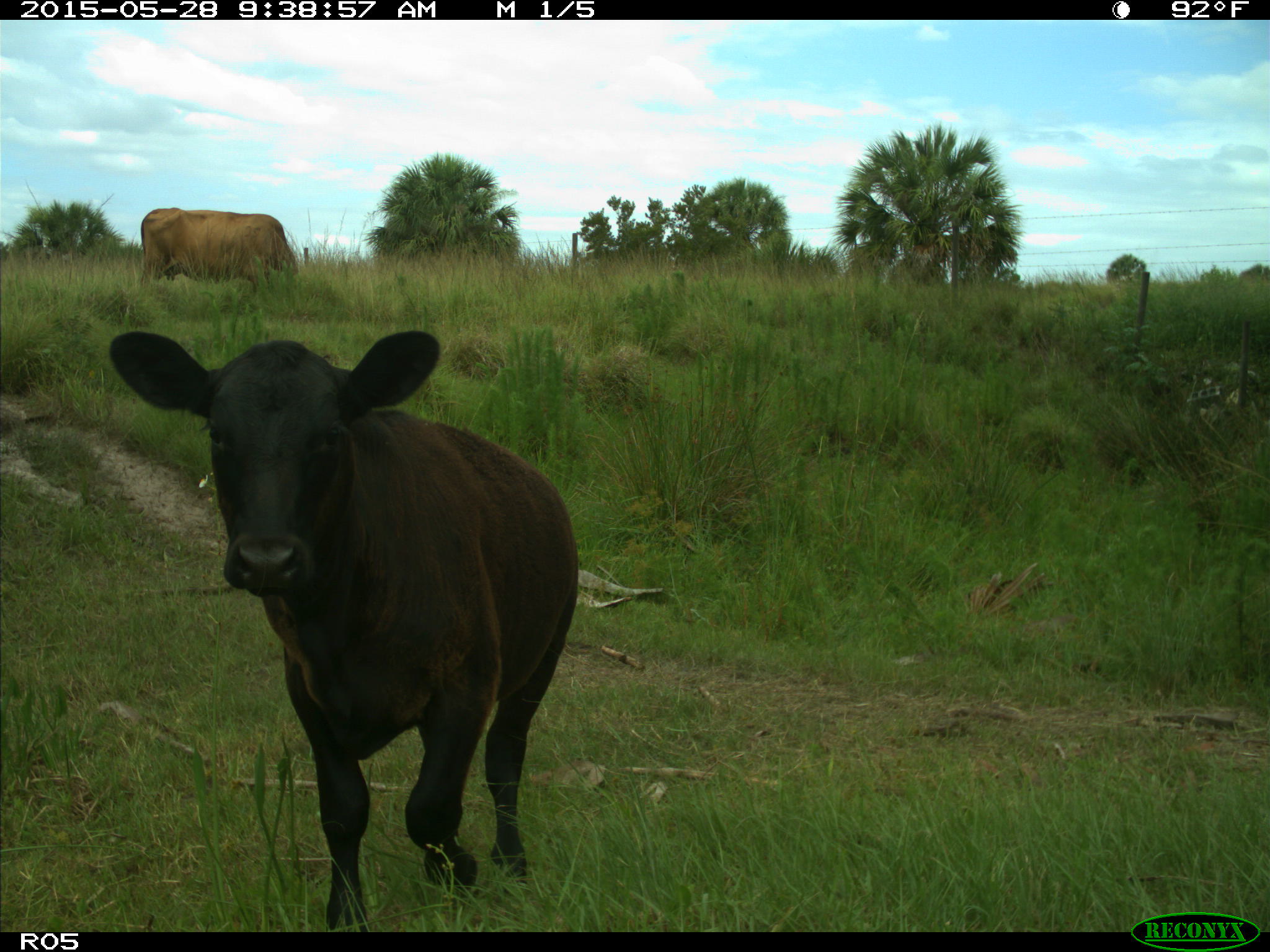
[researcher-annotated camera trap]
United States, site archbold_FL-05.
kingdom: Animalia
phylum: Chordata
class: Mammalia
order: Artiodactyla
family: Bovidae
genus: Bos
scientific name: Bos taurus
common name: domestic cow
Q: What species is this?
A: Bos taurus (domestic cow).